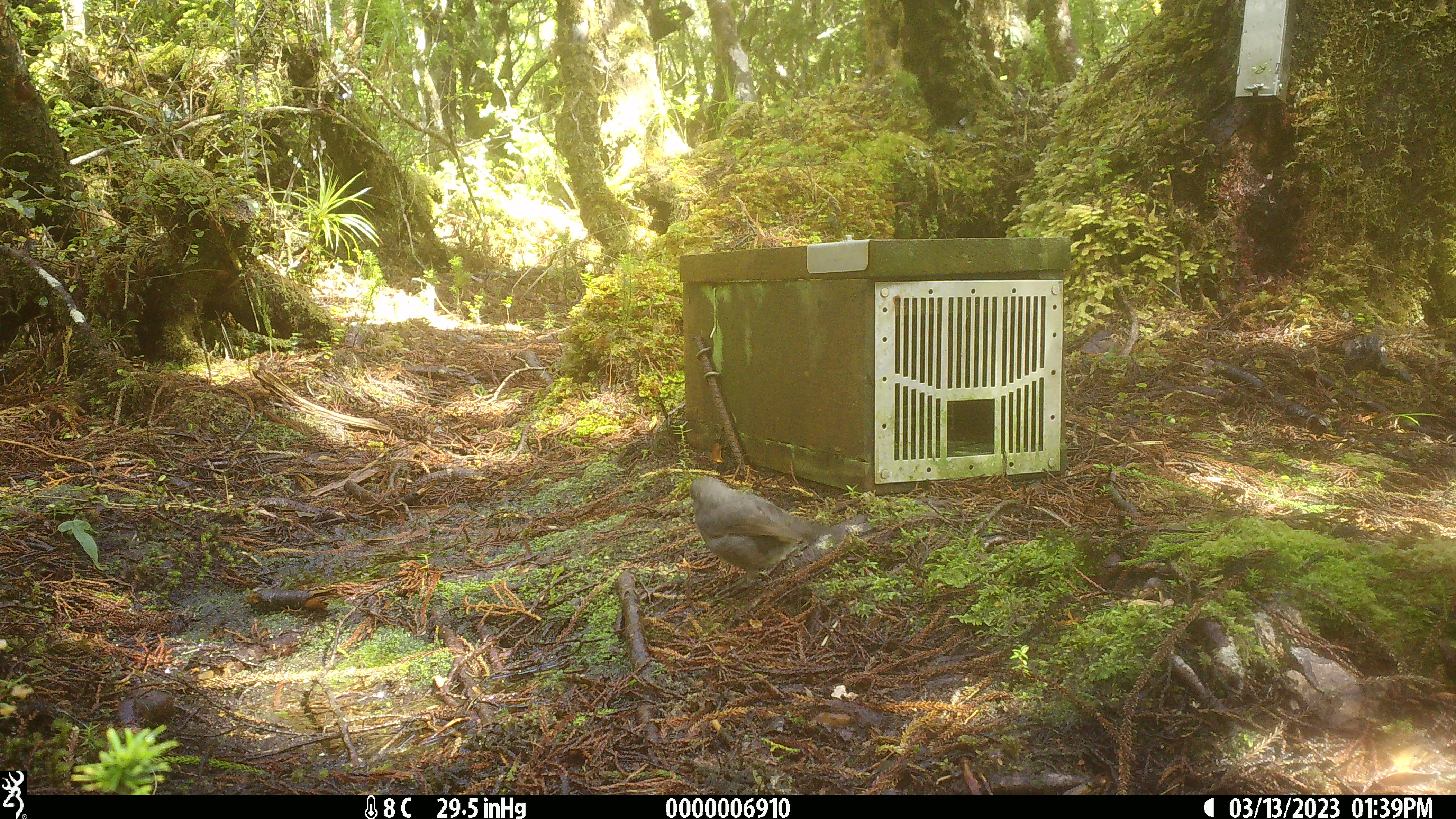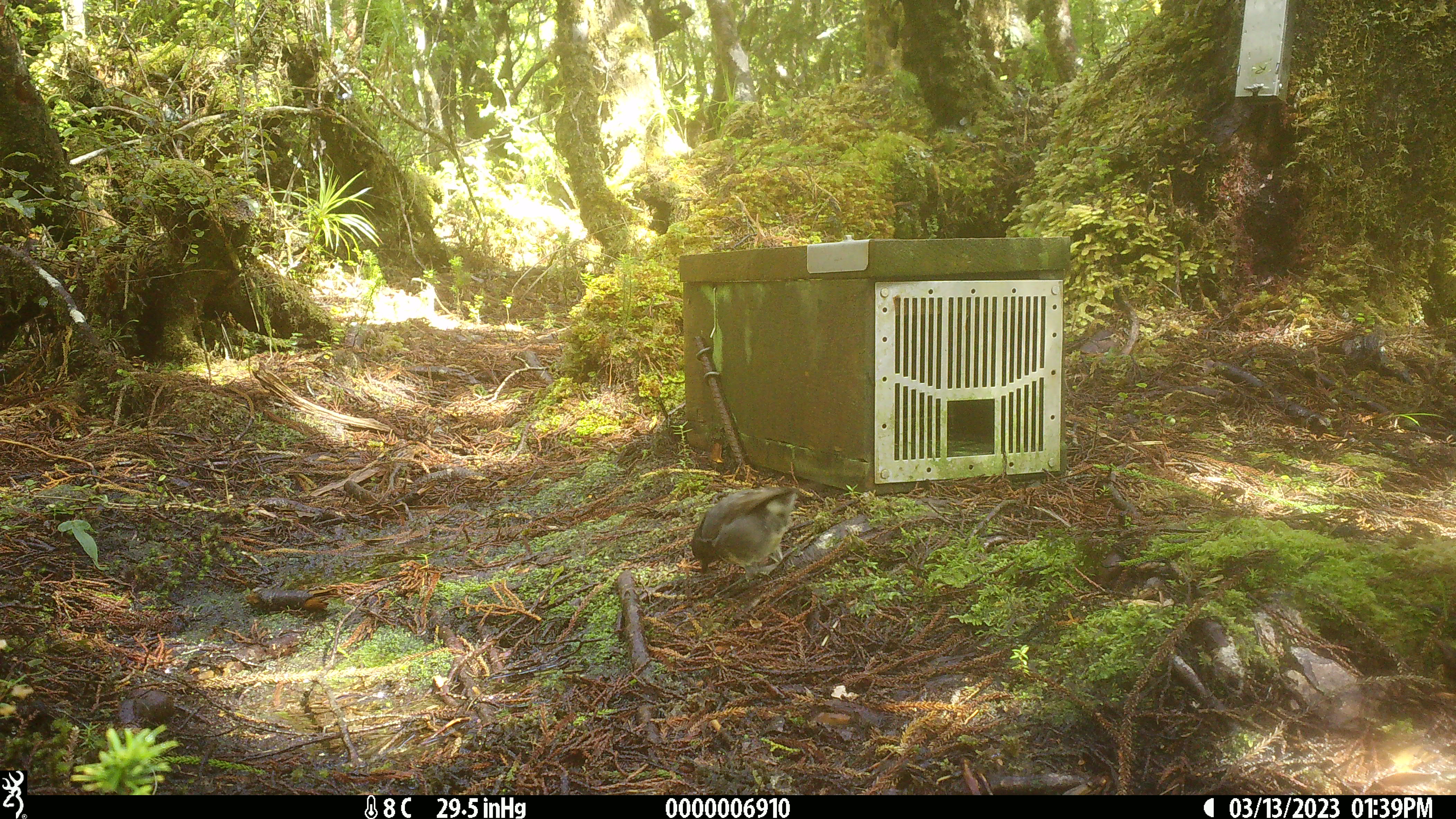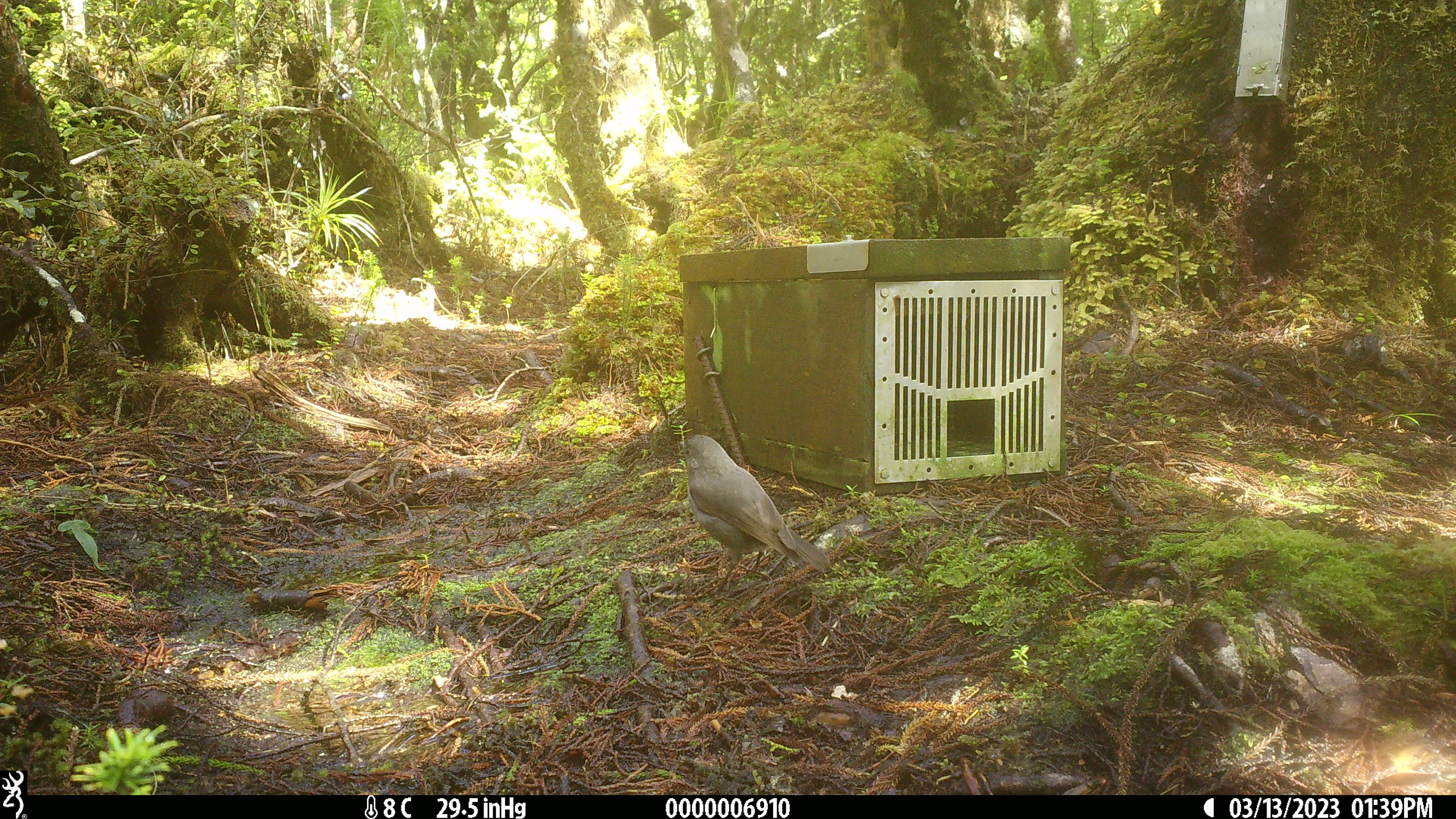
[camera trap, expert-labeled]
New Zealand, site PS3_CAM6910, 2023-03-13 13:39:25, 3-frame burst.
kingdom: Animalia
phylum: Chordata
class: Aves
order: Passeriformes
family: Petroicidae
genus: Petroica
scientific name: Petroica australis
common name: new zealand robin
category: robin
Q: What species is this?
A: Robin (new zealand robin) (Petroica australis).